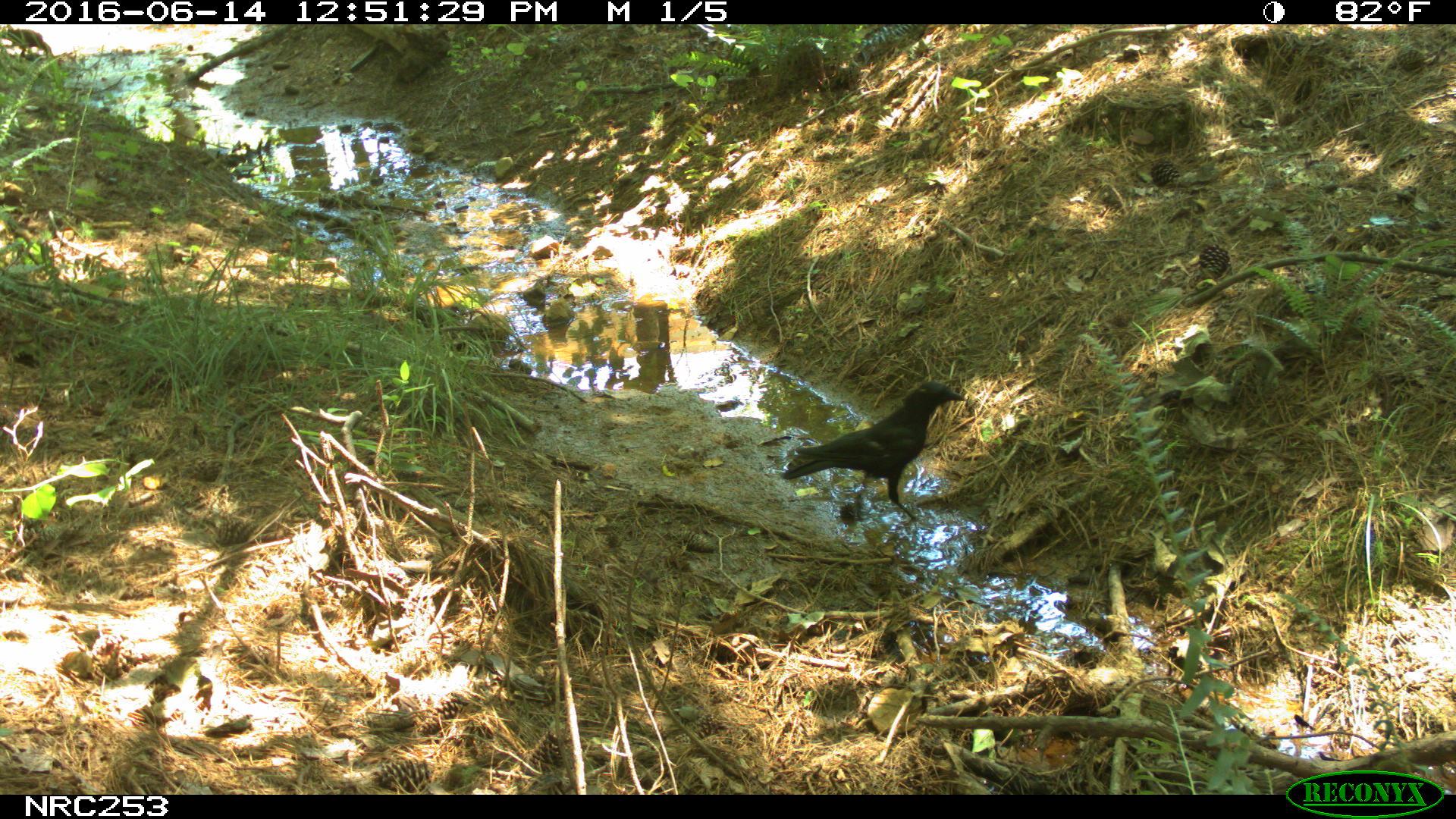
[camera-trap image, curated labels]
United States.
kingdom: Animalia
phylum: Chordata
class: Aves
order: Passeriformes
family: Corvidae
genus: Corvus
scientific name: Corvus brachyrhynchos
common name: american crow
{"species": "American Crow (Corvus brachyrhynchos)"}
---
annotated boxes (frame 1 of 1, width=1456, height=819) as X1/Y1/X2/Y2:
American Crow: 777/361/978/523